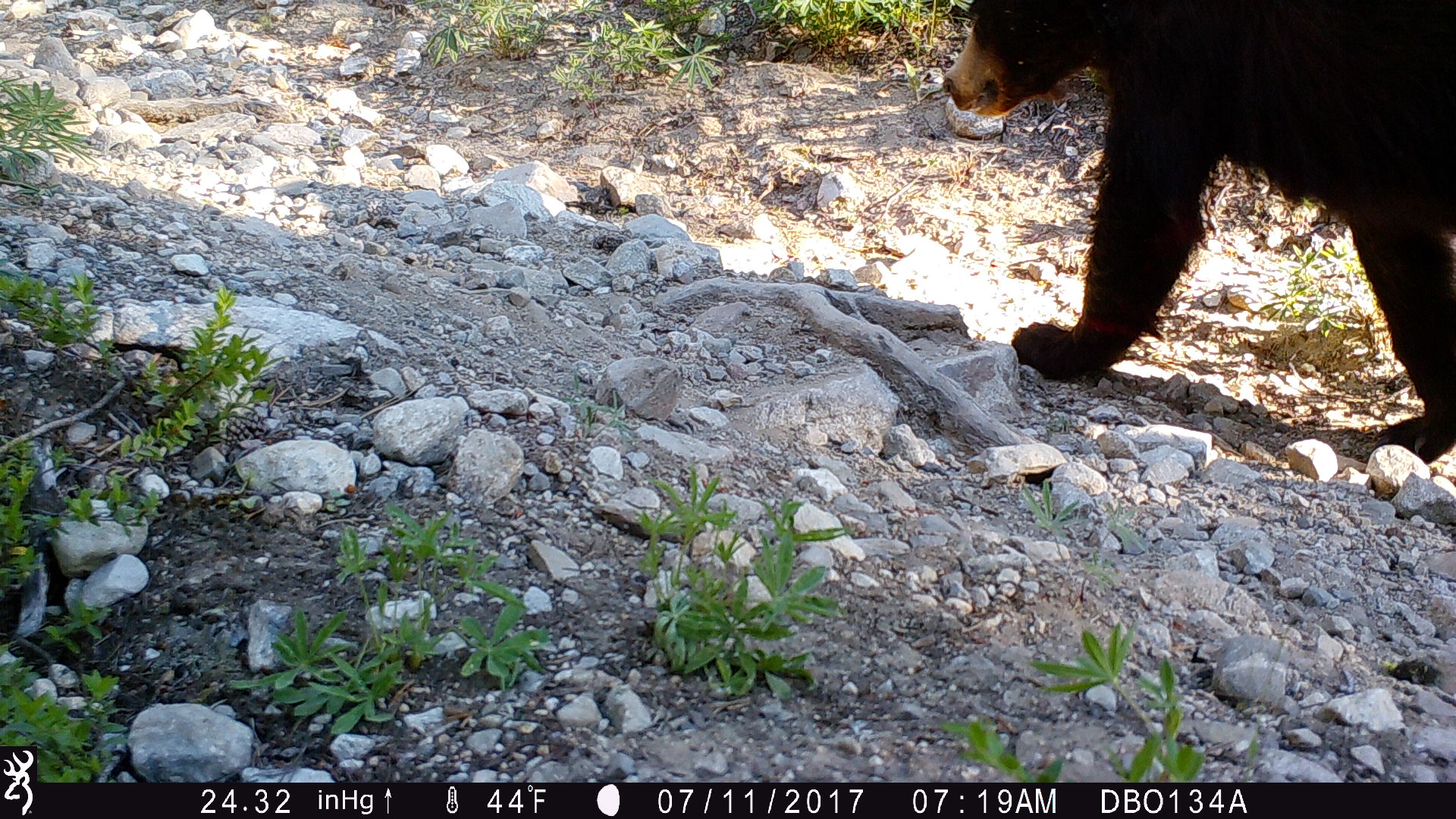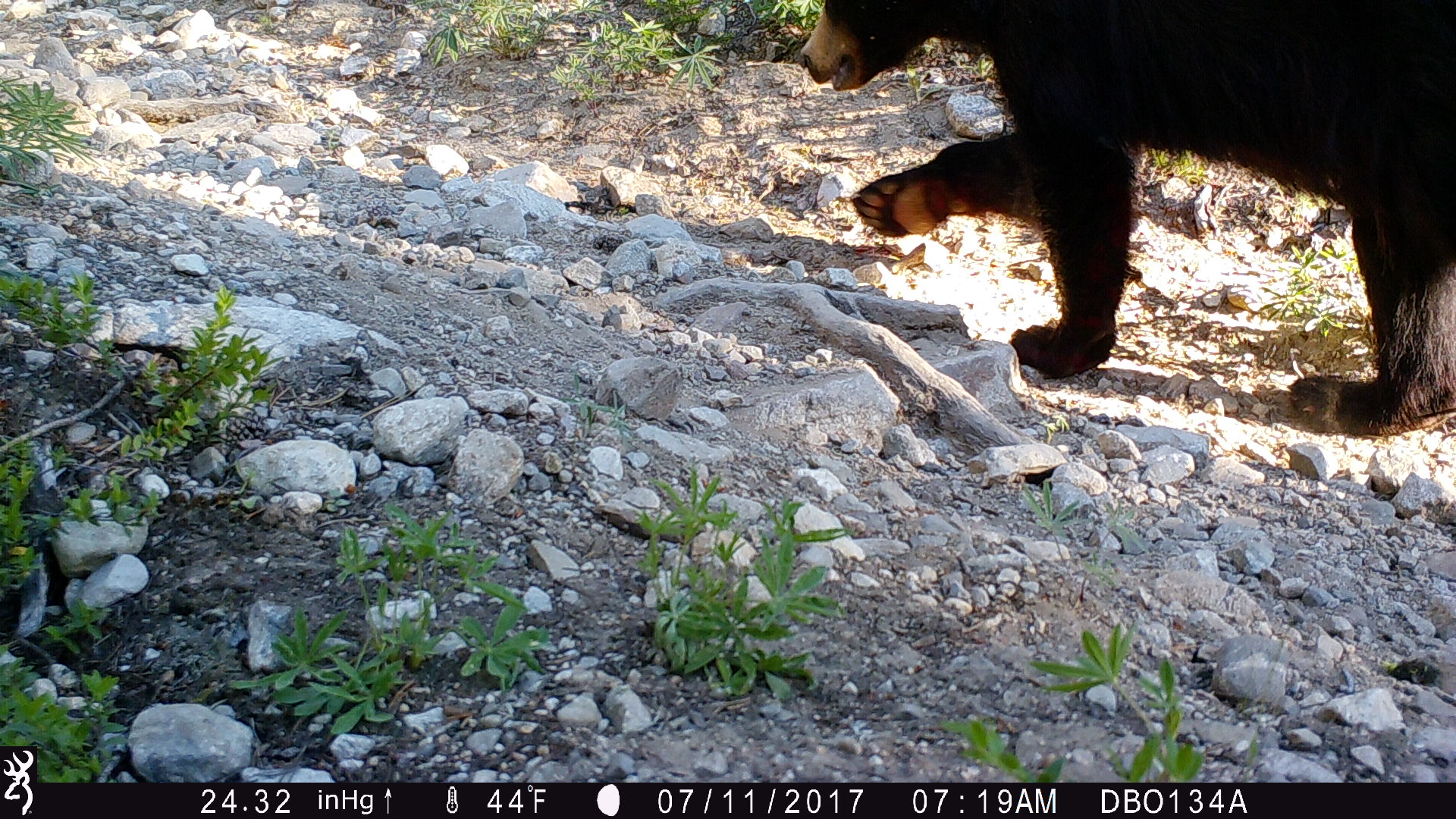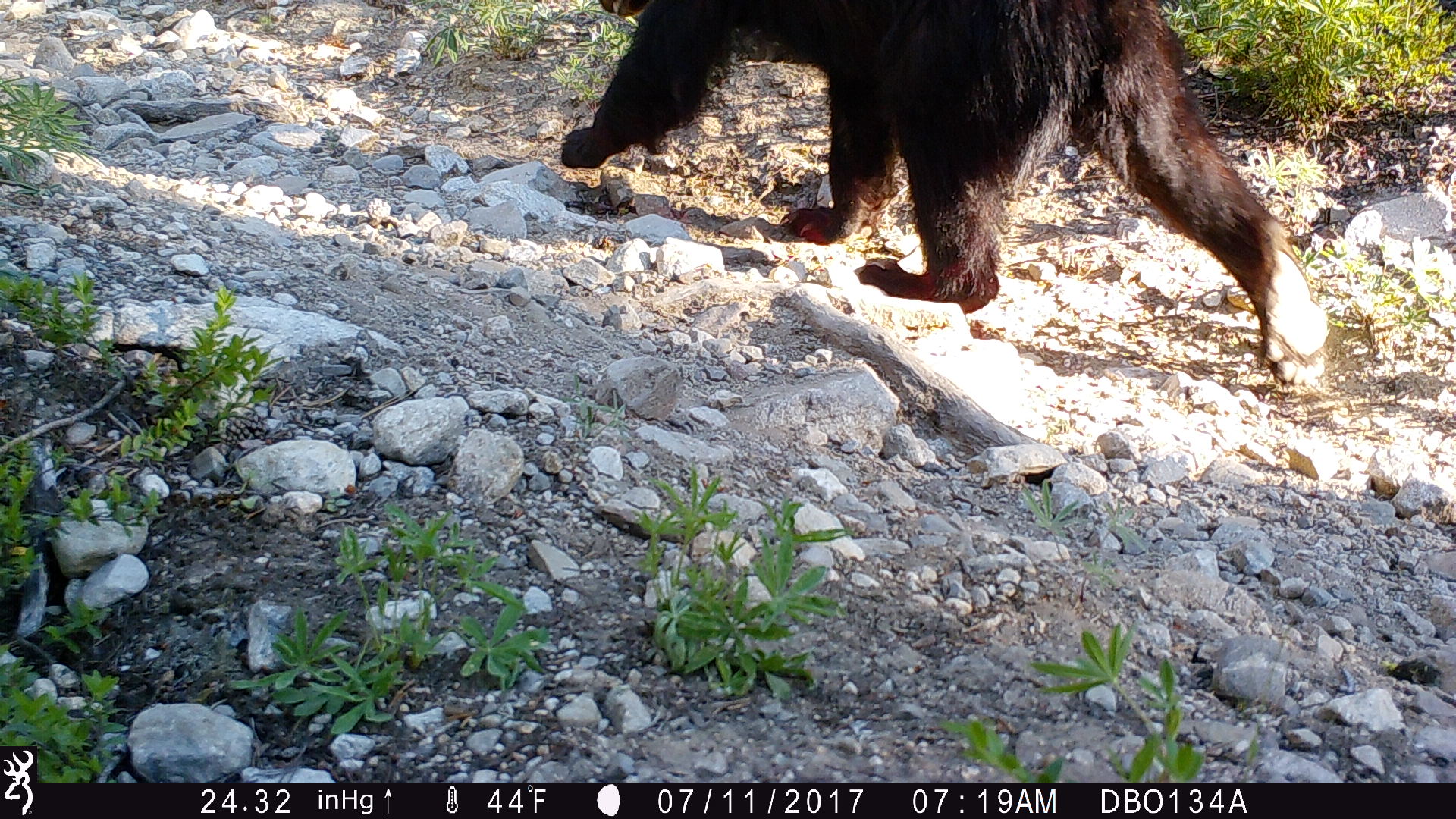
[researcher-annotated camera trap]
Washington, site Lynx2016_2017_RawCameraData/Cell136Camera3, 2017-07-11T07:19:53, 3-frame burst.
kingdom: Animalia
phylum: Chordata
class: Mammalia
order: Carnivora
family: Ursidae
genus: Ursus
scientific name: Ursus americanus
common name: american black bear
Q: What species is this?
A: Ursus americanus (american black bear).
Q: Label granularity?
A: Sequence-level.